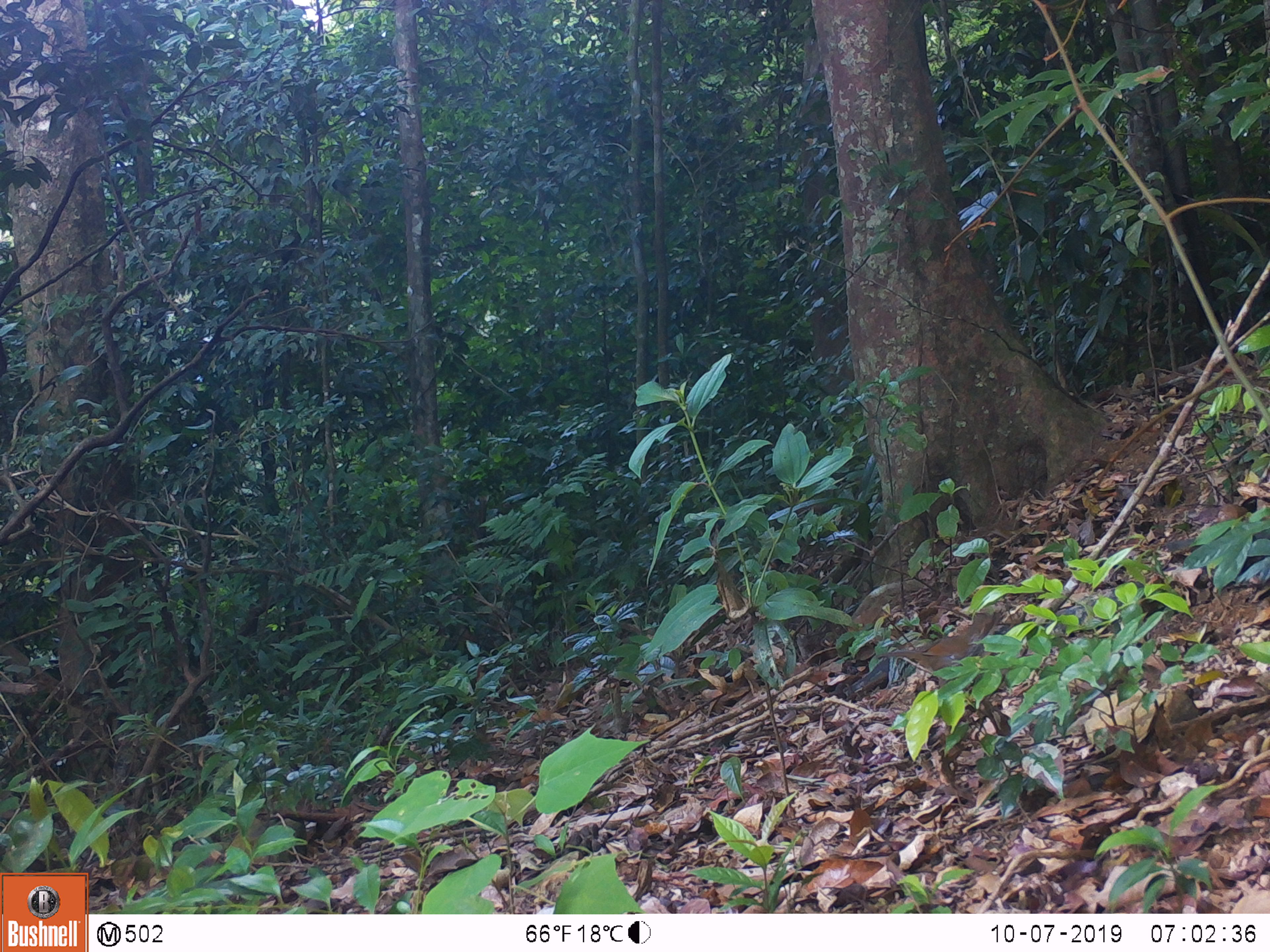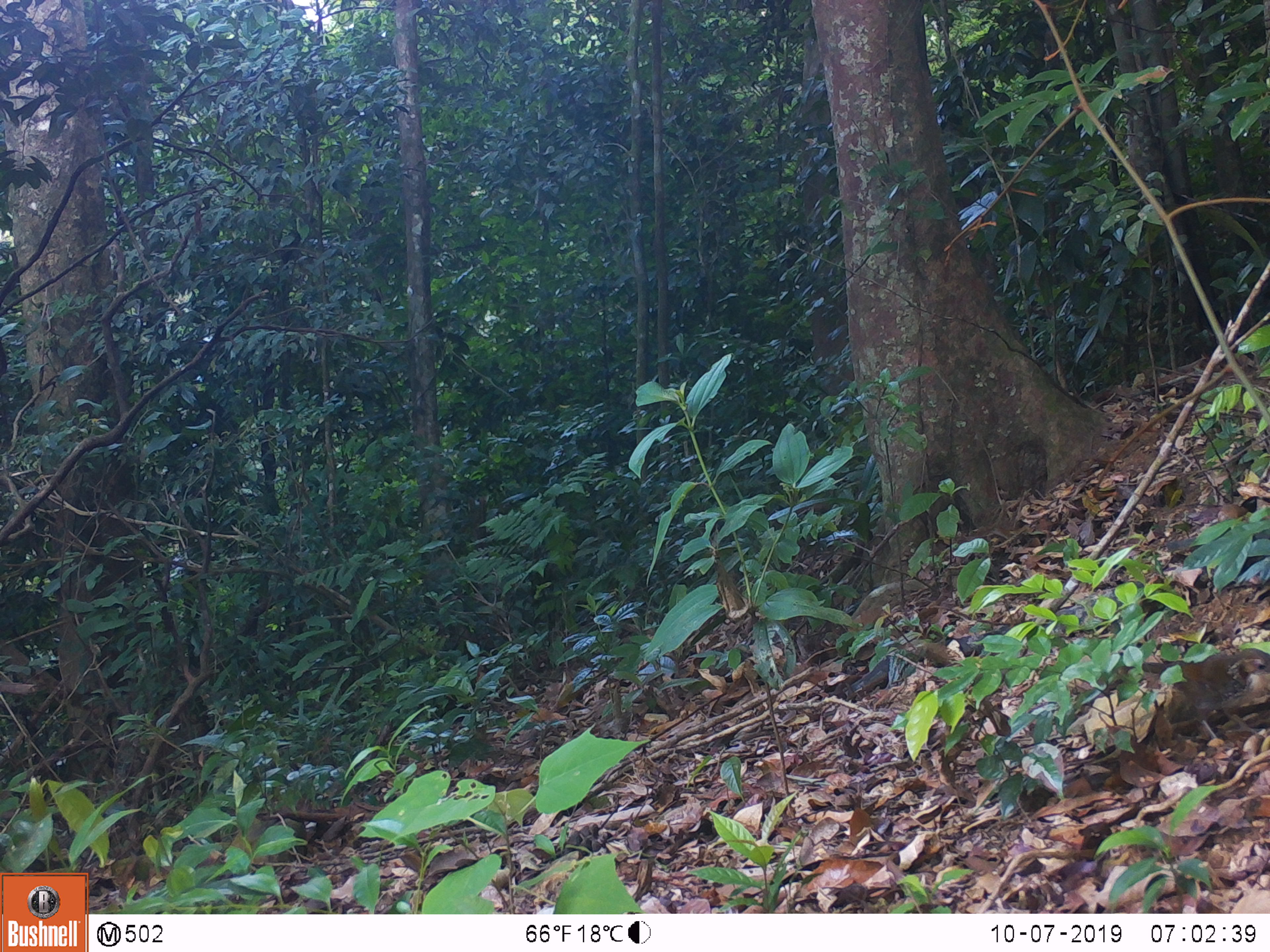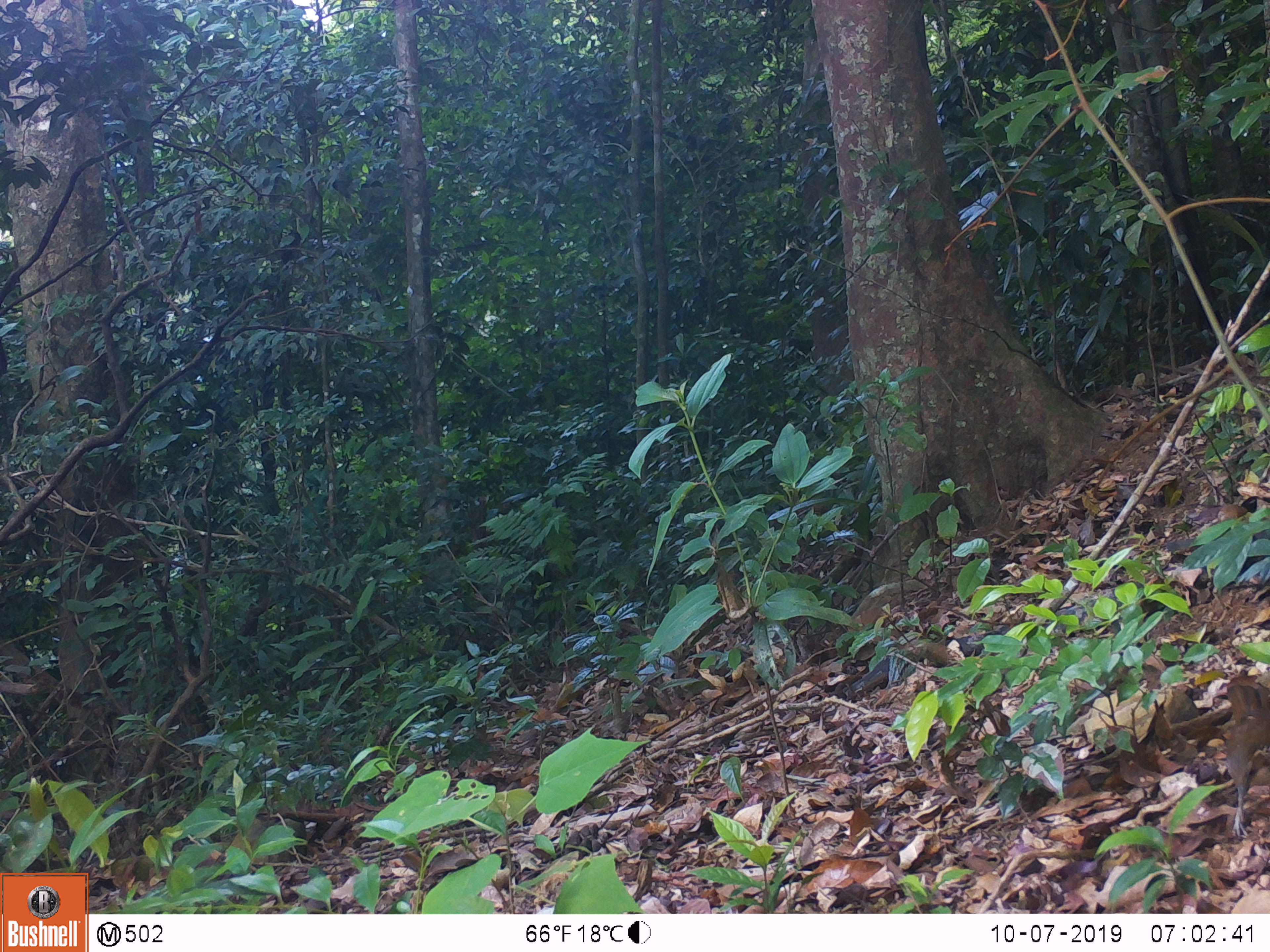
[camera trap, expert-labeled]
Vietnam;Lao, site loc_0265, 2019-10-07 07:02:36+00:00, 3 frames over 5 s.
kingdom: Animalia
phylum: Chordata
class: Aves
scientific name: Aves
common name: bird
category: unidentified bird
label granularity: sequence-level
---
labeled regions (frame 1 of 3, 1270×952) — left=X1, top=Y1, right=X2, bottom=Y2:
unidentified bird: left=875, top=612, right=996, bottom=671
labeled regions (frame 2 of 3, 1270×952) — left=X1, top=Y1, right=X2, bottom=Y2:
unidentified bird: left=1139, top=647, right=1268, bottom=744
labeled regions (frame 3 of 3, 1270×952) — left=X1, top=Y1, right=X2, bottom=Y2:
unidentified bird: left=1224, top=673, right=1269, bottom=838